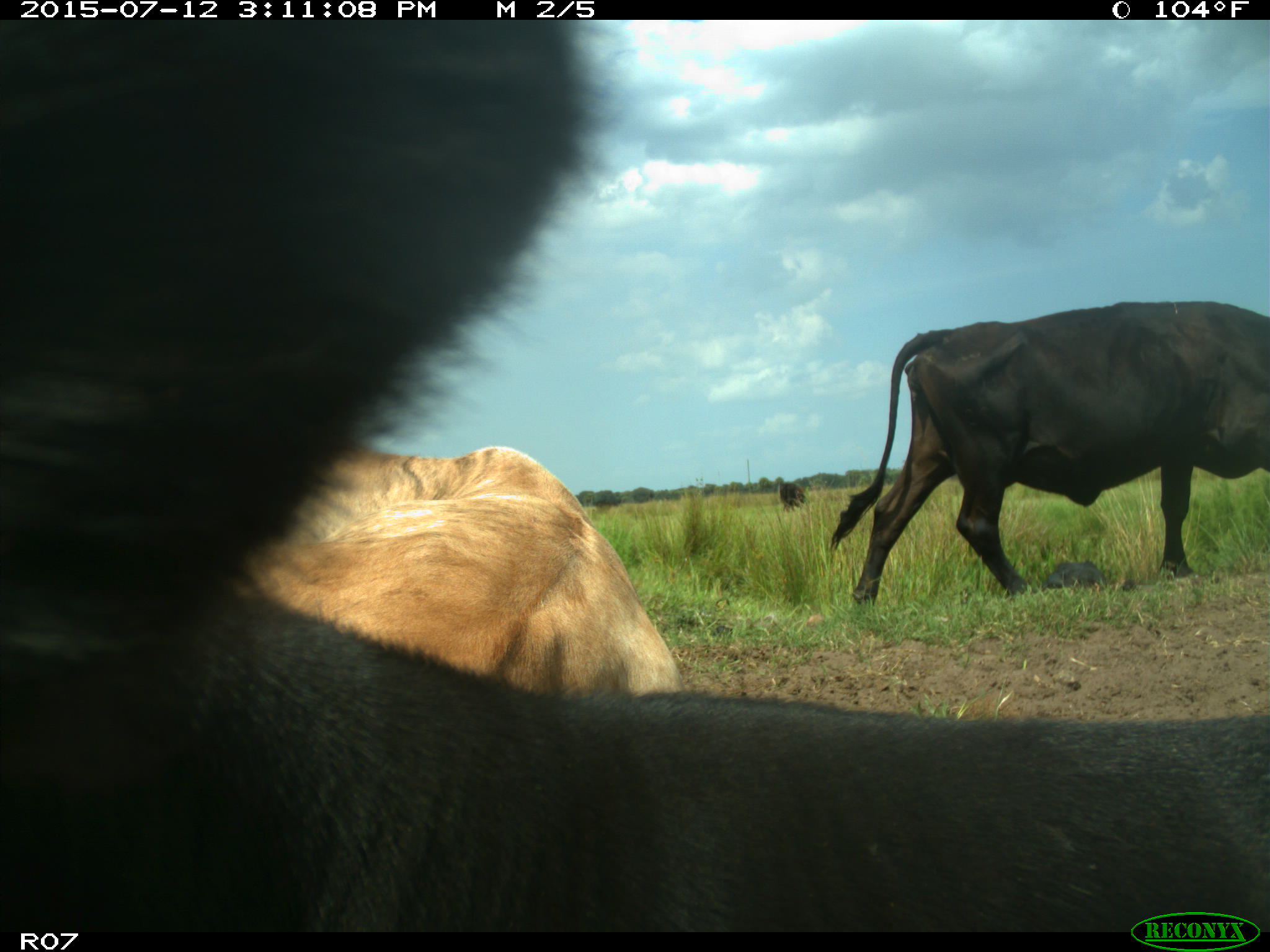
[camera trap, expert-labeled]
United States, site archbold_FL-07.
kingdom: Animalia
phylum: Chordata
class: Mammalia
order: Artiodactyla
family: Bovidae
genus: Bos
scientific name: Bos taurus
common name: domestic cow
Bos taurus (domestic cow).